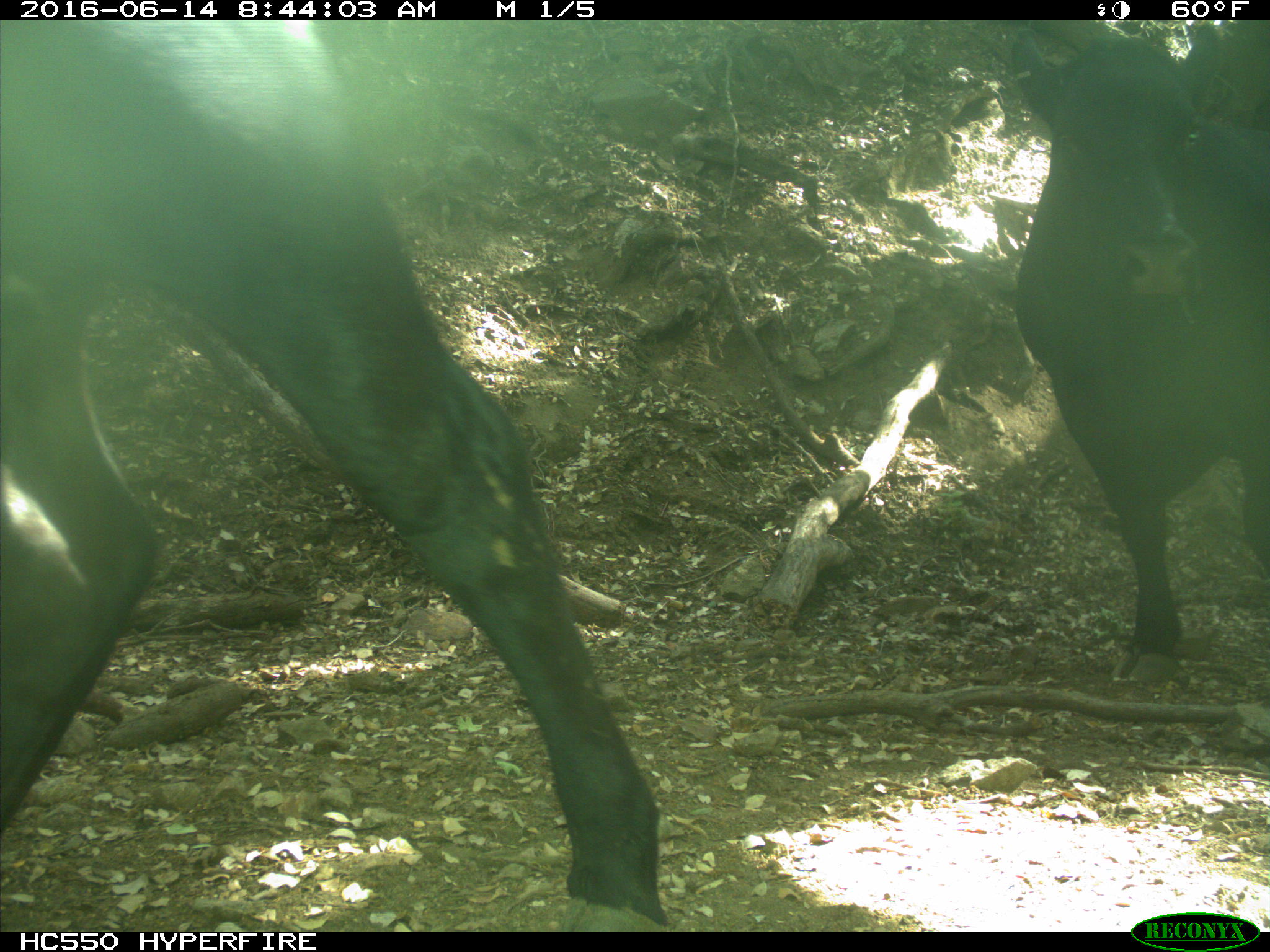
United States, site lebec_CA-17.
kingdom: Animalia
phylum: Chordata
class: Mammalia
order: Artiodactyla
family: Bovidae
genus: Bos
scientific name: Bos taurus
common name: domestic cow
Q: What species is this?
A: Bos taurus (domestic cow).